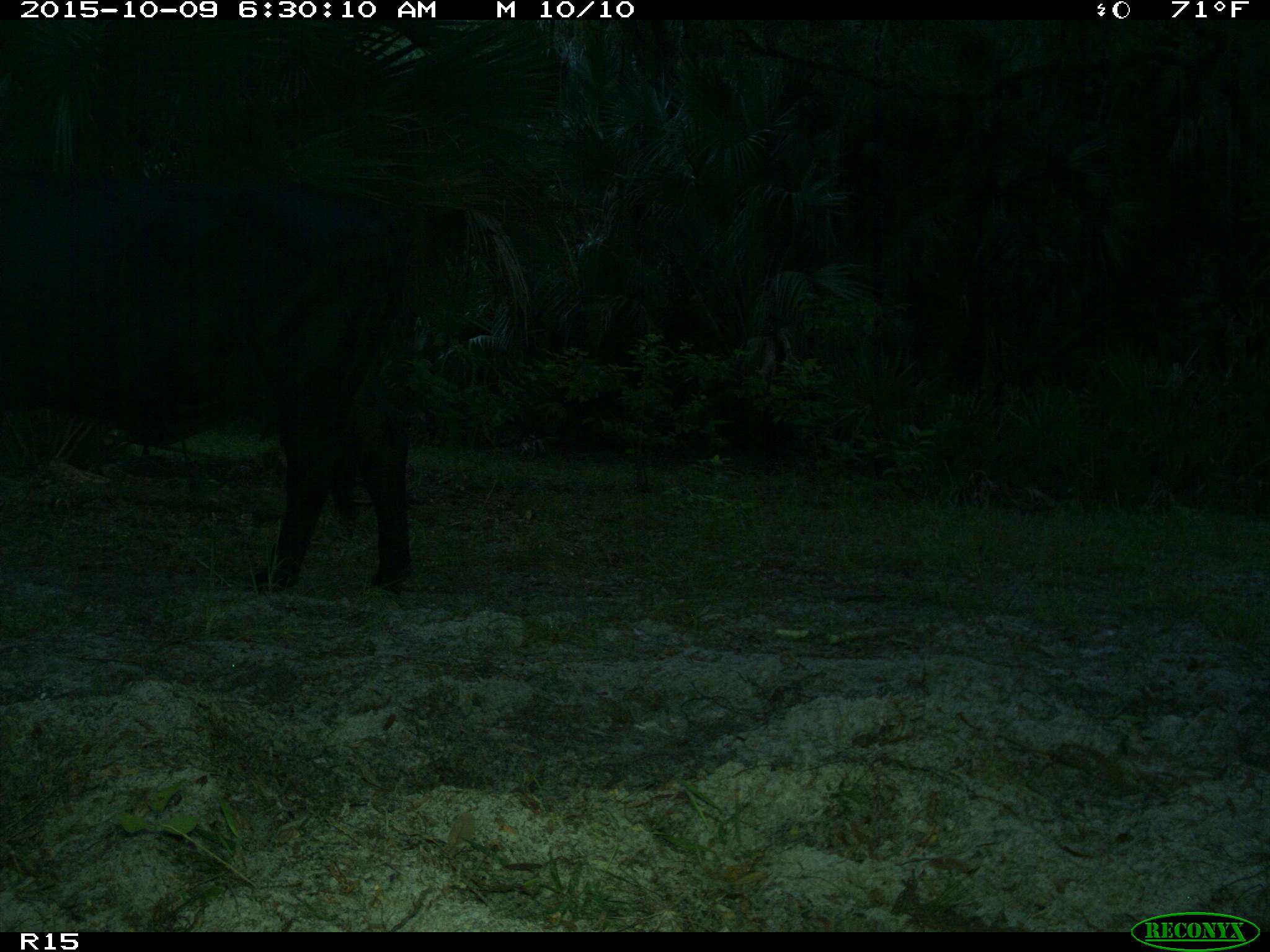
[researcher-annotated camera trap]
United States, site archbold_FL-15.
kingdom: Animalia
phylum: Chordata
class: Mammalia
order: Artiodactyla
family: Bovidae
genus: Bos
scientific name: Bos taurus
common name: domestic cow